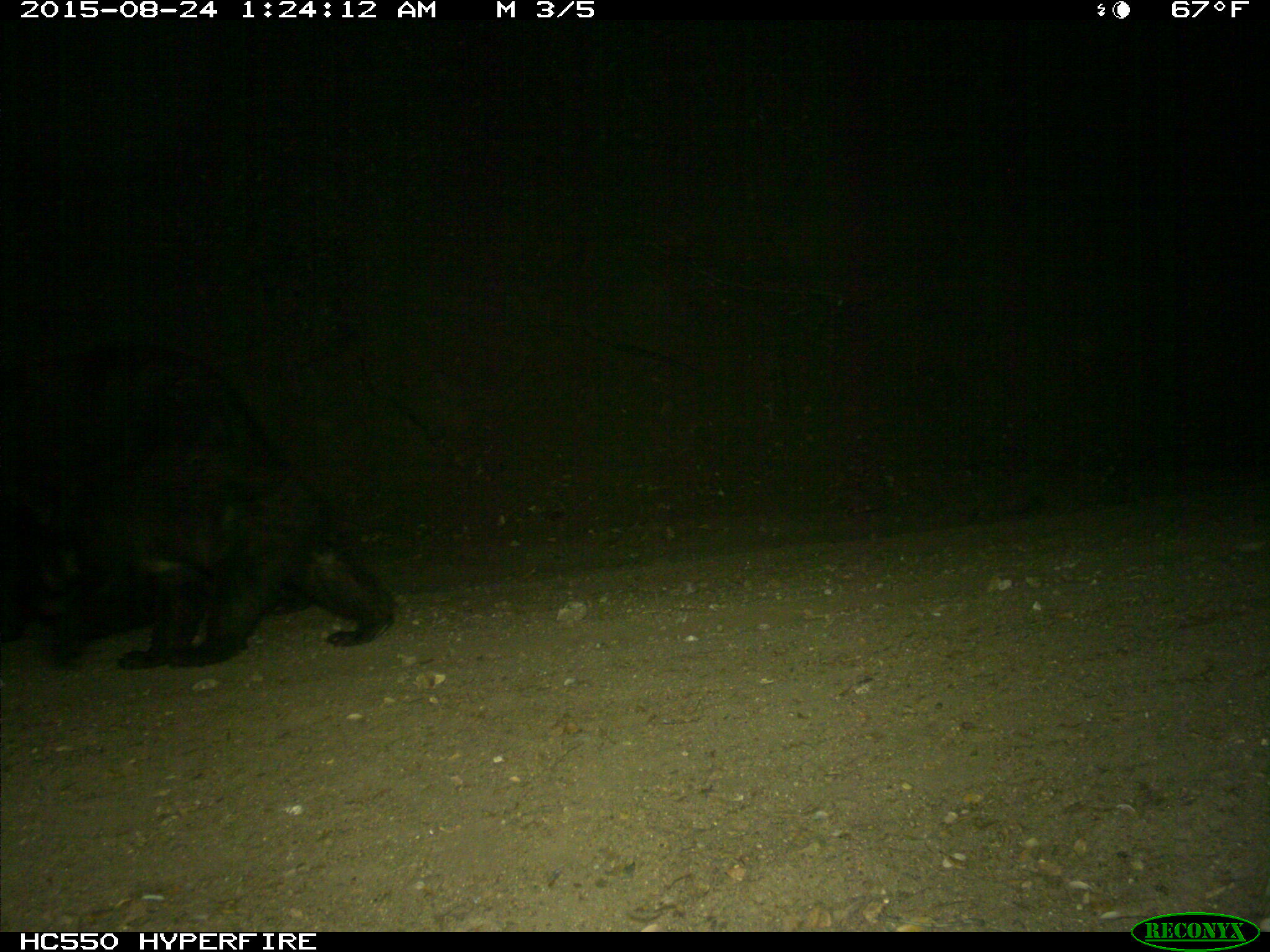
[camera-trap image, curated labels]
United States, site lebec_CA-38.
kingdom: Animalia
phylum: Chordata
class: Mammalia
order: Carnivora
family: Ursidae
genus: Ursus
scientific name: Ursus americanus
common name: american black bear